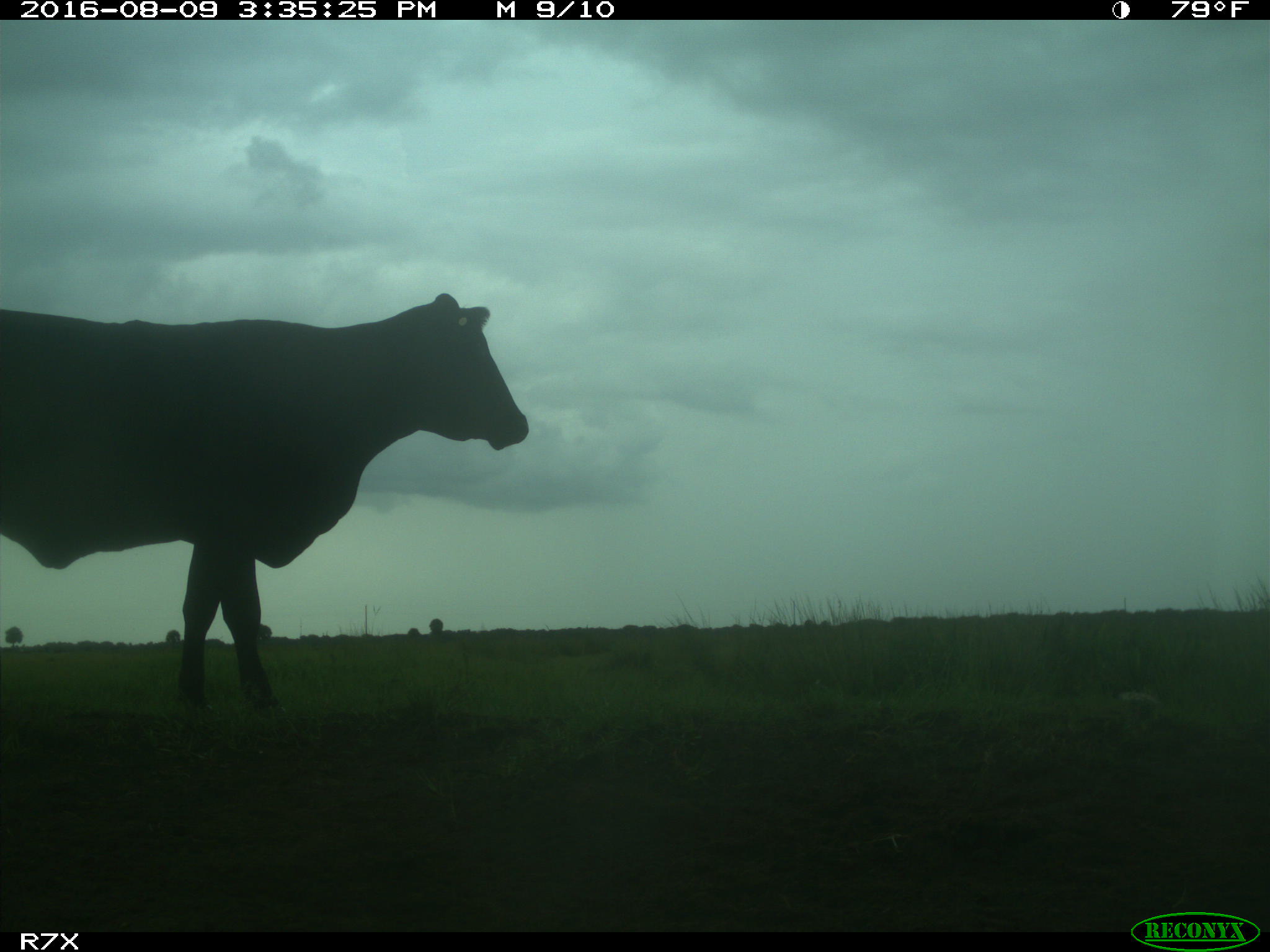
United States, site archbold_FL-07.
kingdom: Animalia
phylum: Chordata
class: Mammalia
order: Artiodactyla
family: Bovidae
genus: Bos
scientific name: Bos taurus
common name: domestic cow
Bos taurus (domestic cow).